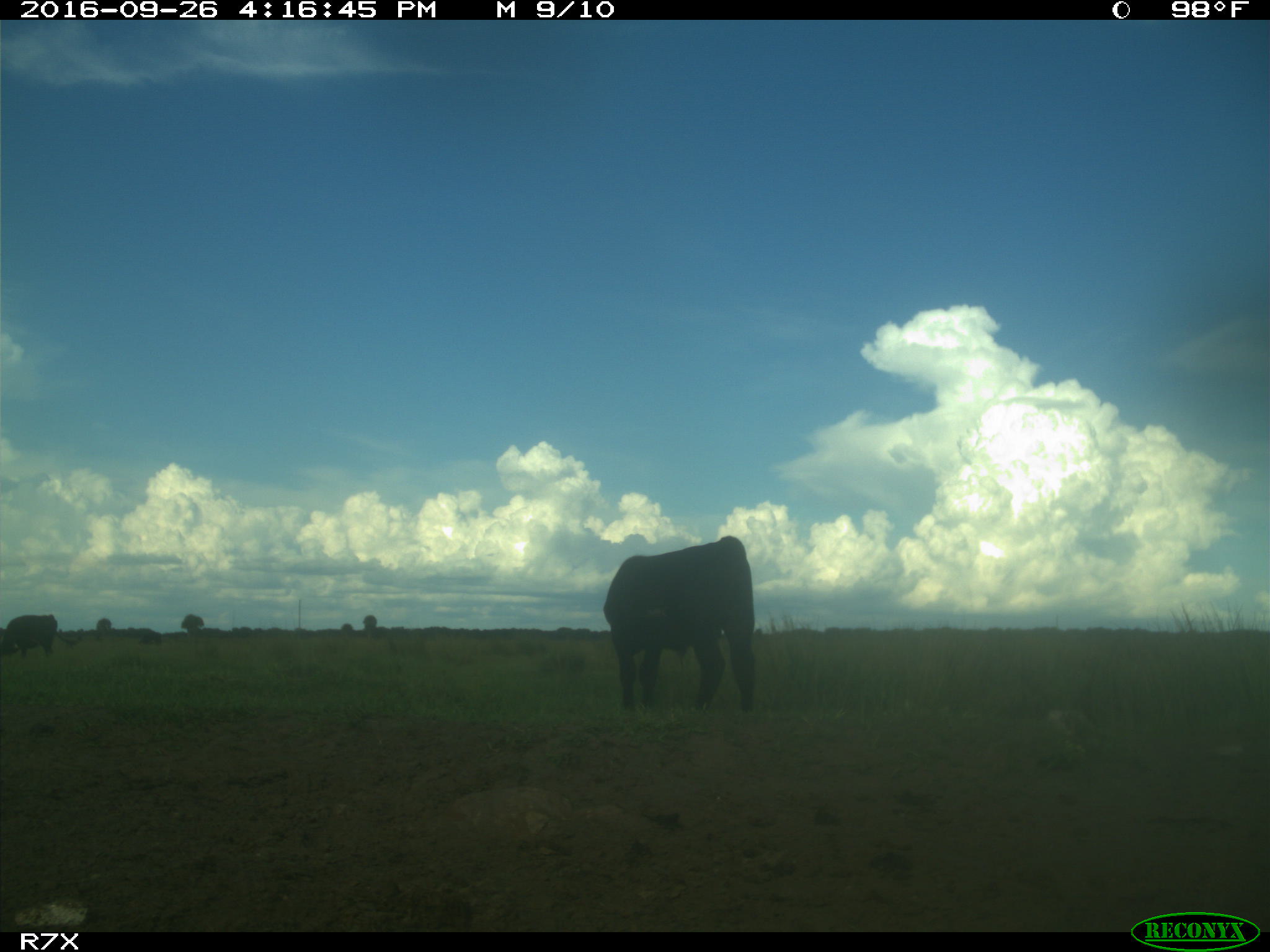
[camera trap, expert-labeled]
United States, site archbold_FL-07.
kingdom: Animalia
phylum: Chordata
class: Mammalia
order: Artiodactyla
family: Bovidae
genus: Bos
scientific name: Bos taurus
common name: domestic cow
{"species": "Bos taurus (domestic cow)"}